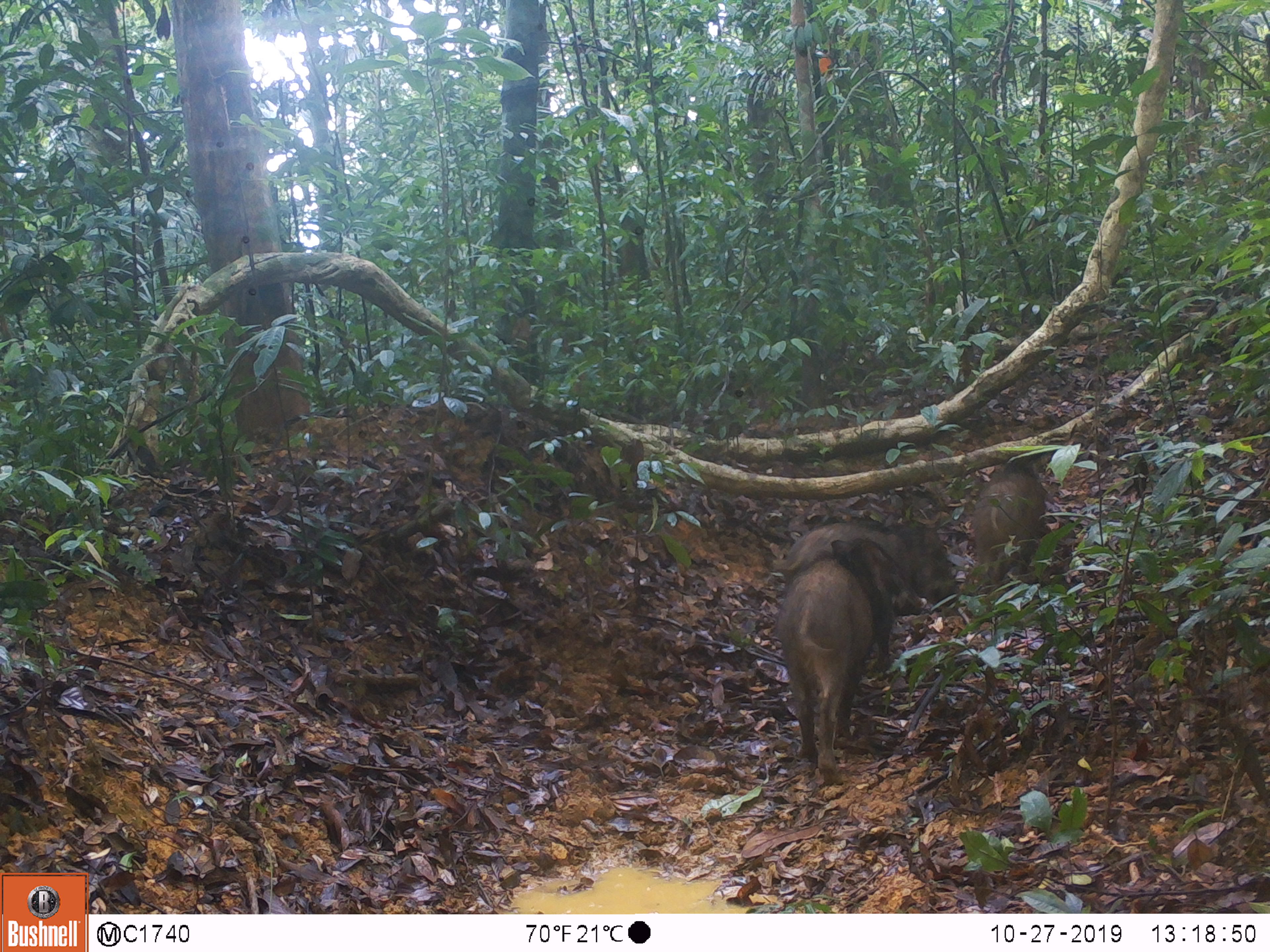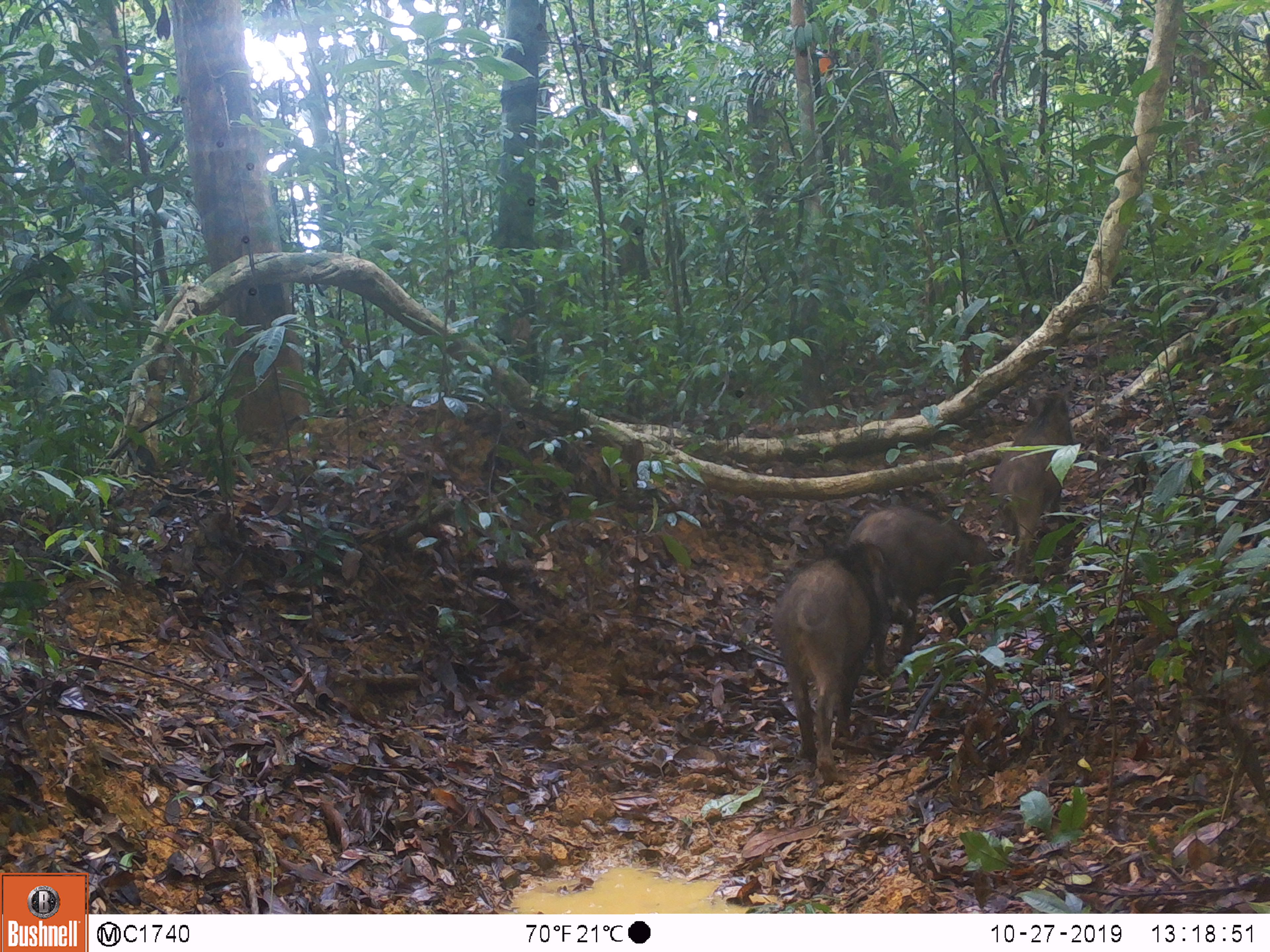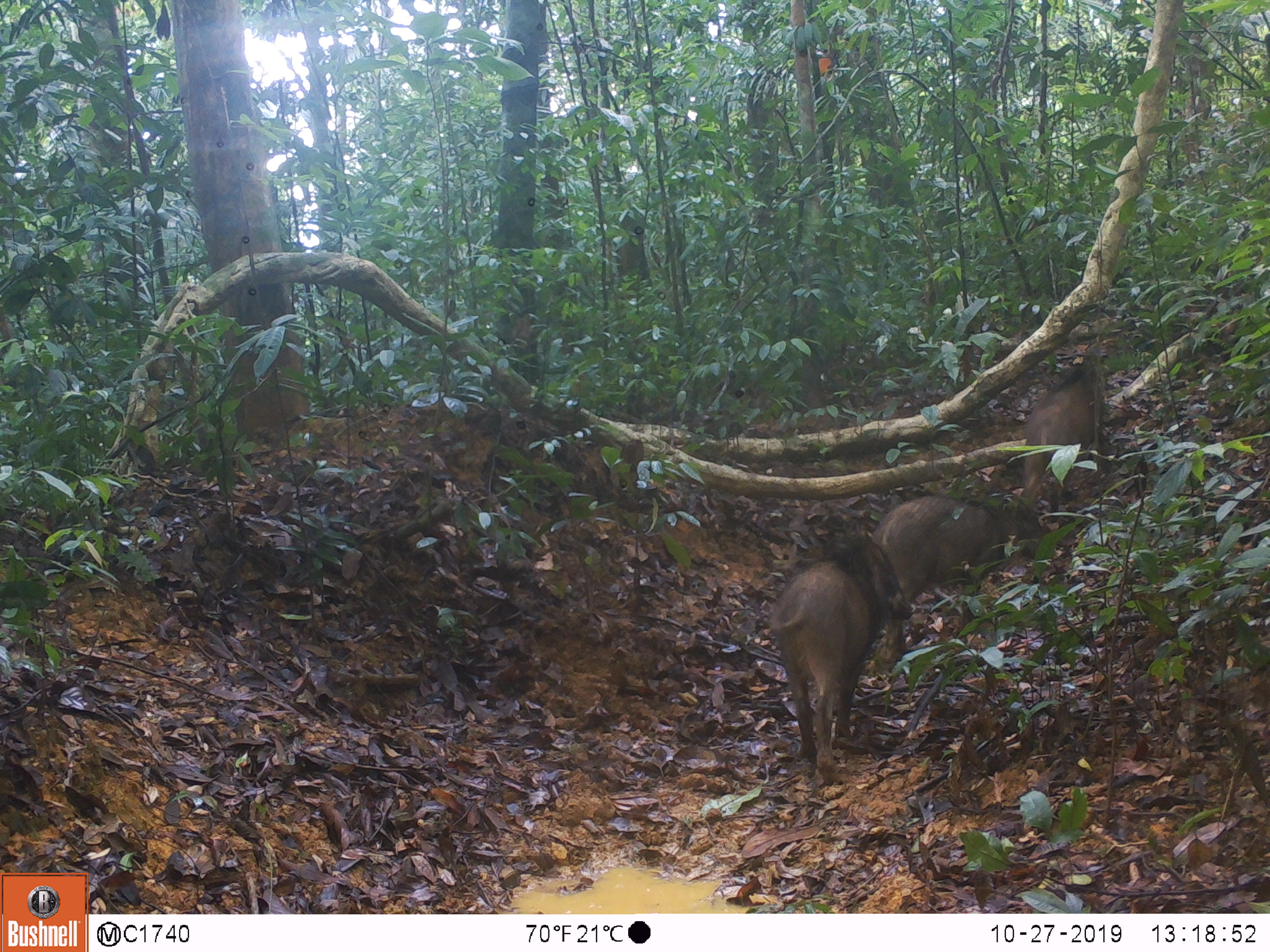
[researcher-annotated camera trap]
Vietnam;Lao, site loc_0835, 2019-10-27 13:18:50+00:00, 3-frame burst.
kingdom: Animalia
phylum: Chordata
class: Mammalia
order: Artiodactyla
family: Suidae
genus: Sus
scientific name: Sus scrofa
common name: eurasian wild pig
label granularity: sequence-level